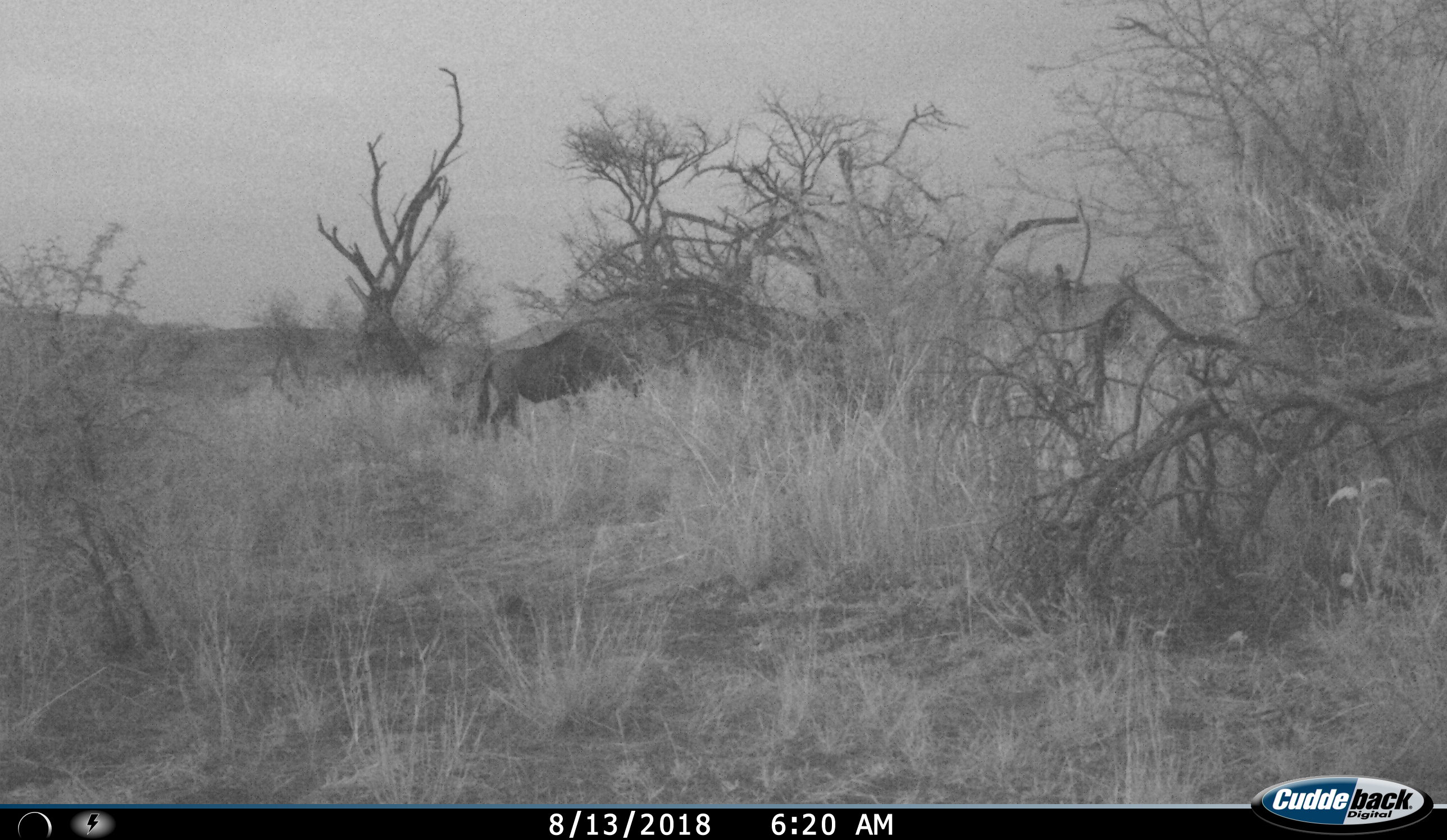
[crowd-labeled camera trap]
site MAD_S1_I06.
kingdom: Animalia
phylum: Chordata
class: Mammalia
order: Artiodactyla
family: Bovidae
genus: Connochaetes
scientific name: Connochaetes taurinus taurinus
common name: blue wildebeest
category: wildebeestblue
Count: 1.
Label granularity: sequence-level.